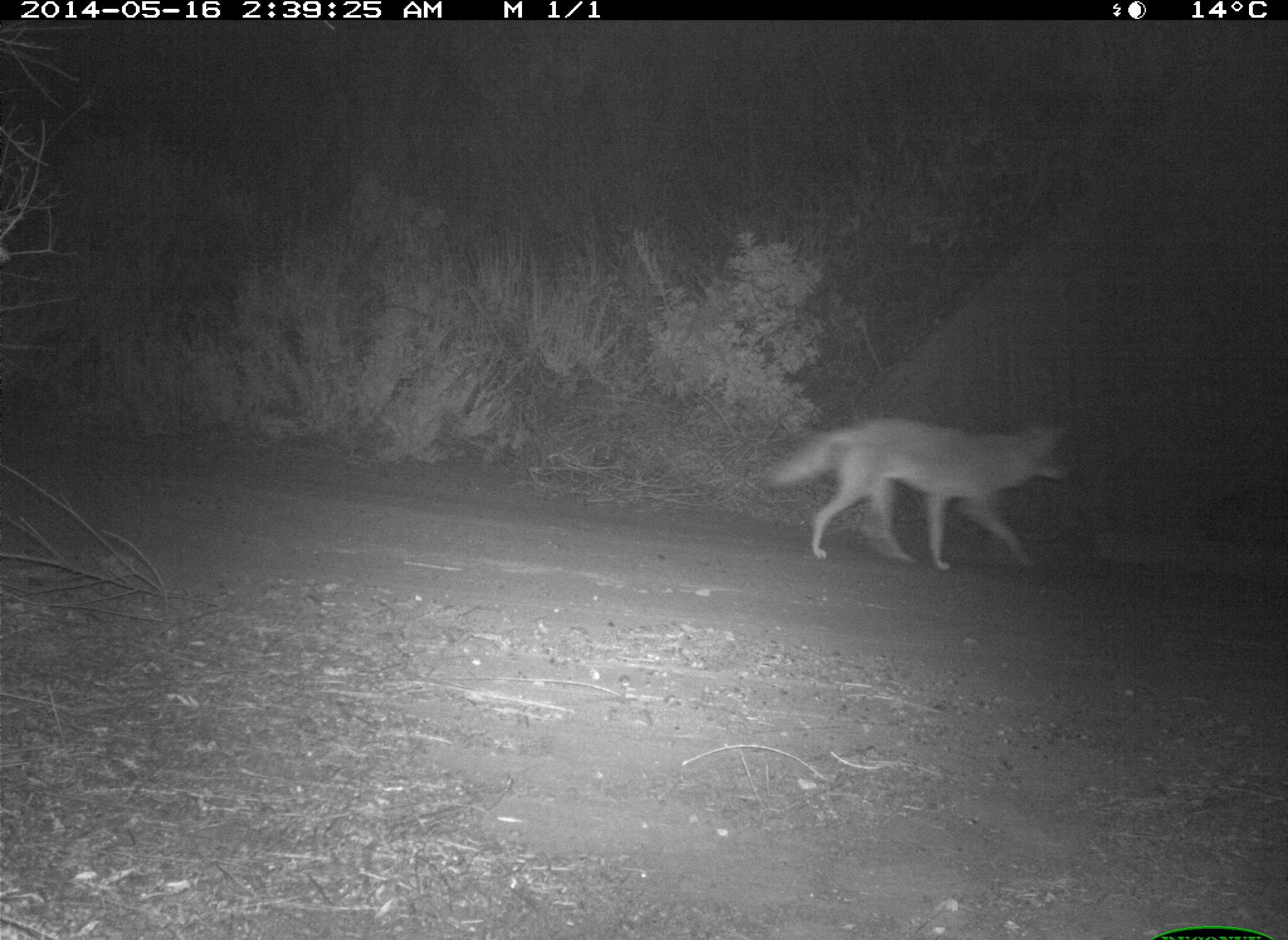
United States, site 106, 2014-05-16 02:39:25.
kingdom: Animalia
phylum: Chordata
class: Mammalia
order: Carnivora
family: Canidae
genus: Canis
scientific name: Canis latrans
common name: coyote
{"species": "coyote (Canis latrans)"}